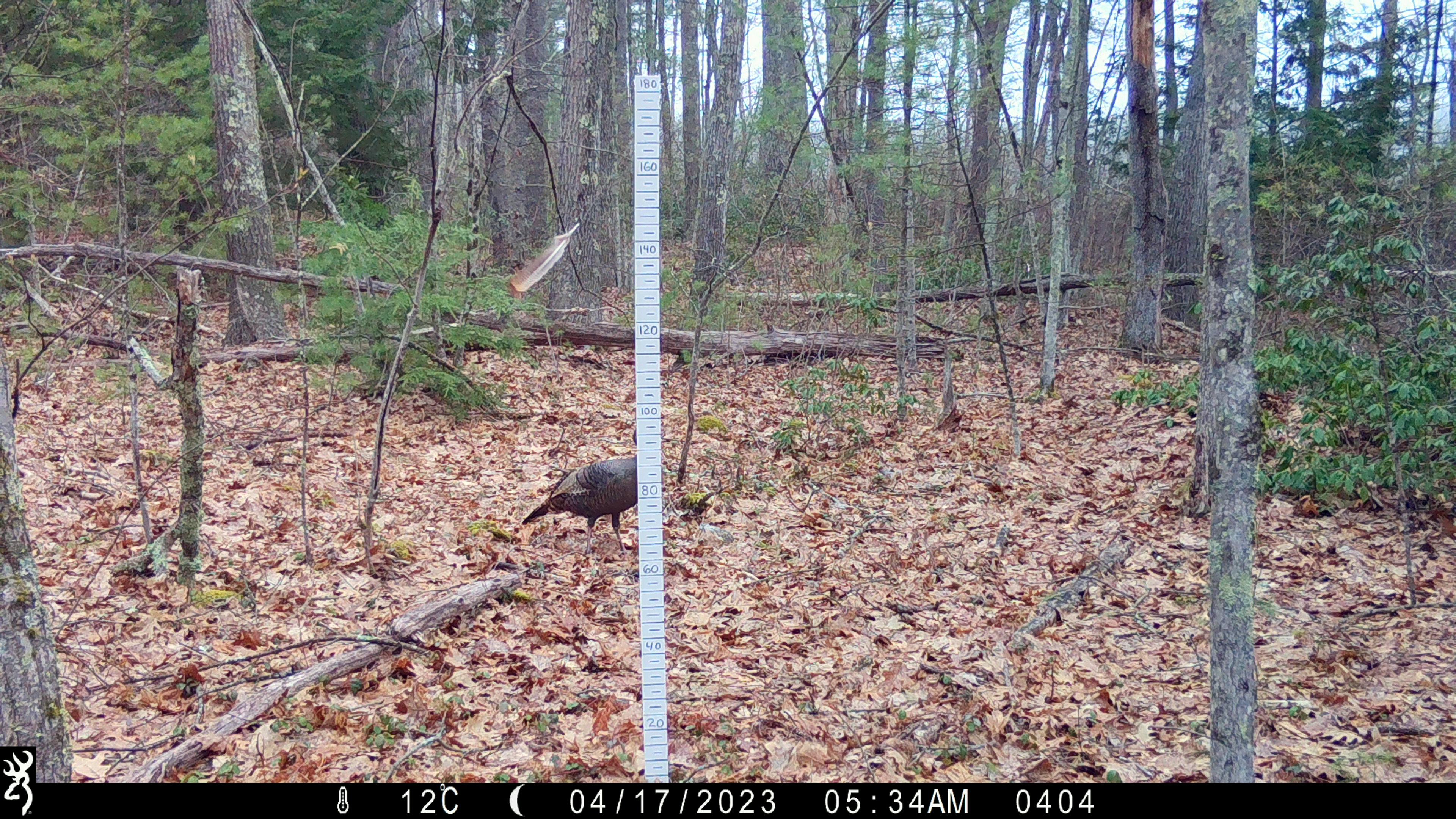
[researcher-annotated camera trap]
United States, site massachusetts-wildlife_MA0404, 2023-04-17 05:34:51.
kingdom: Animalia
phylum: Chordata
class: Aves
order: Galliformes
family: Phasianidae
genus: Meleagris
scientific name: Meleagris gallopavo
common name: wild turkey